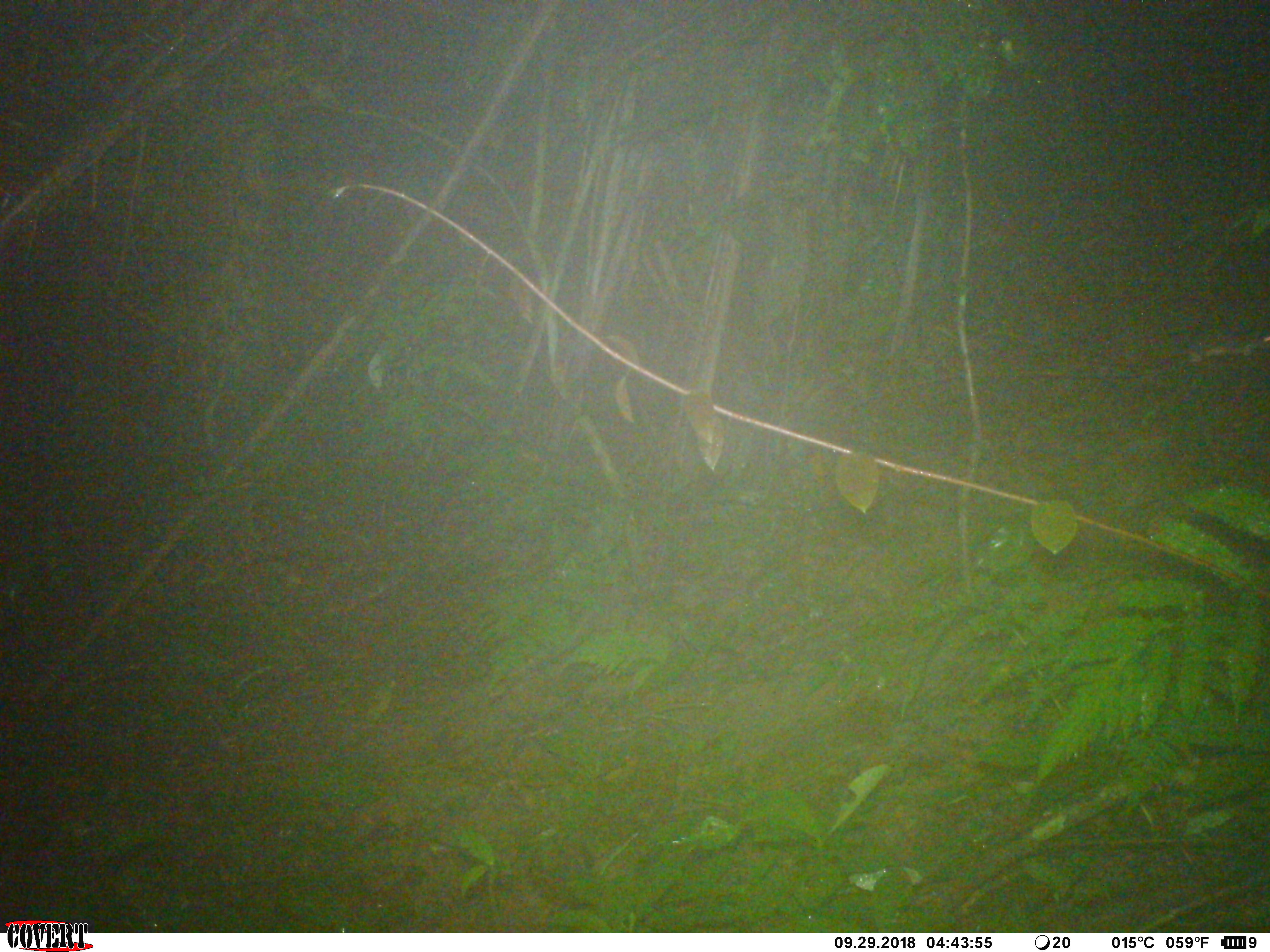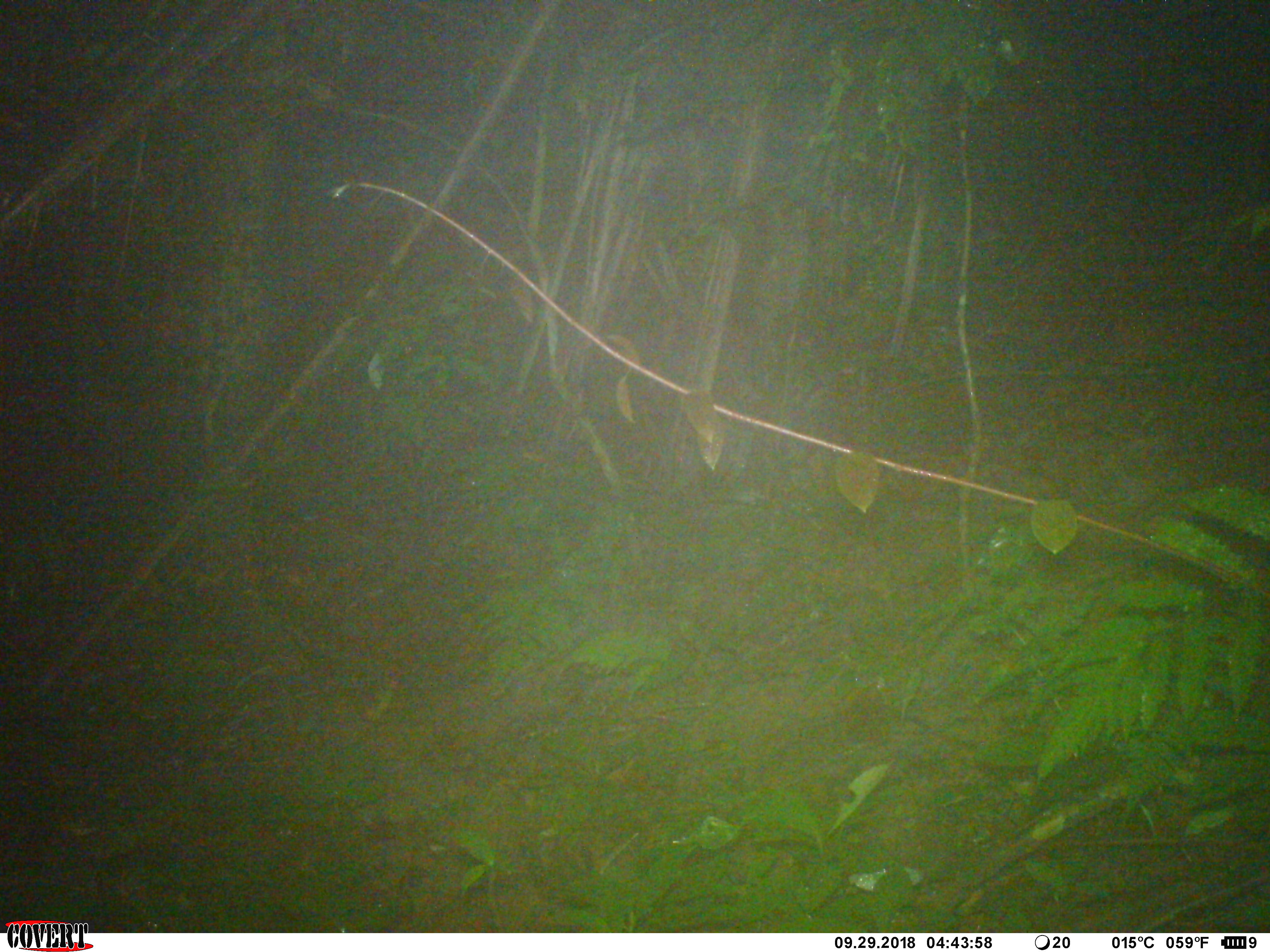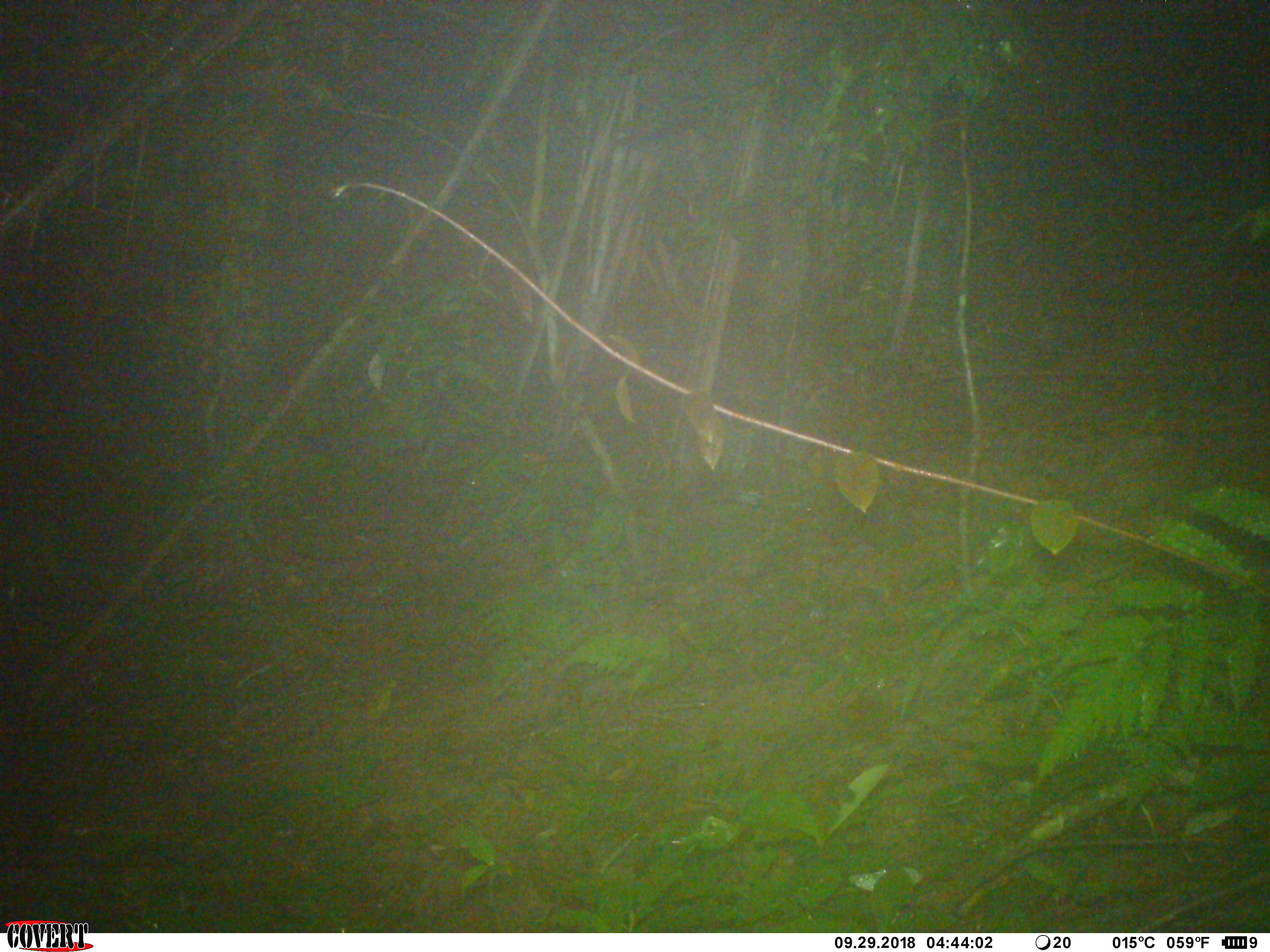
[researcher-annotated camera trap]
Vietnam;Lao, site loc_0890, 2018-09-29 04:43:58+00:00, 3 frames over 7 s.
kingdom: Animalia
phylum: Chordata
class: Mammalia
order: Rodentia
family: Muridae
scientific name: Muridae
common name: old-world mice and rats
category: unidentified murid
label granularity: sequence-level